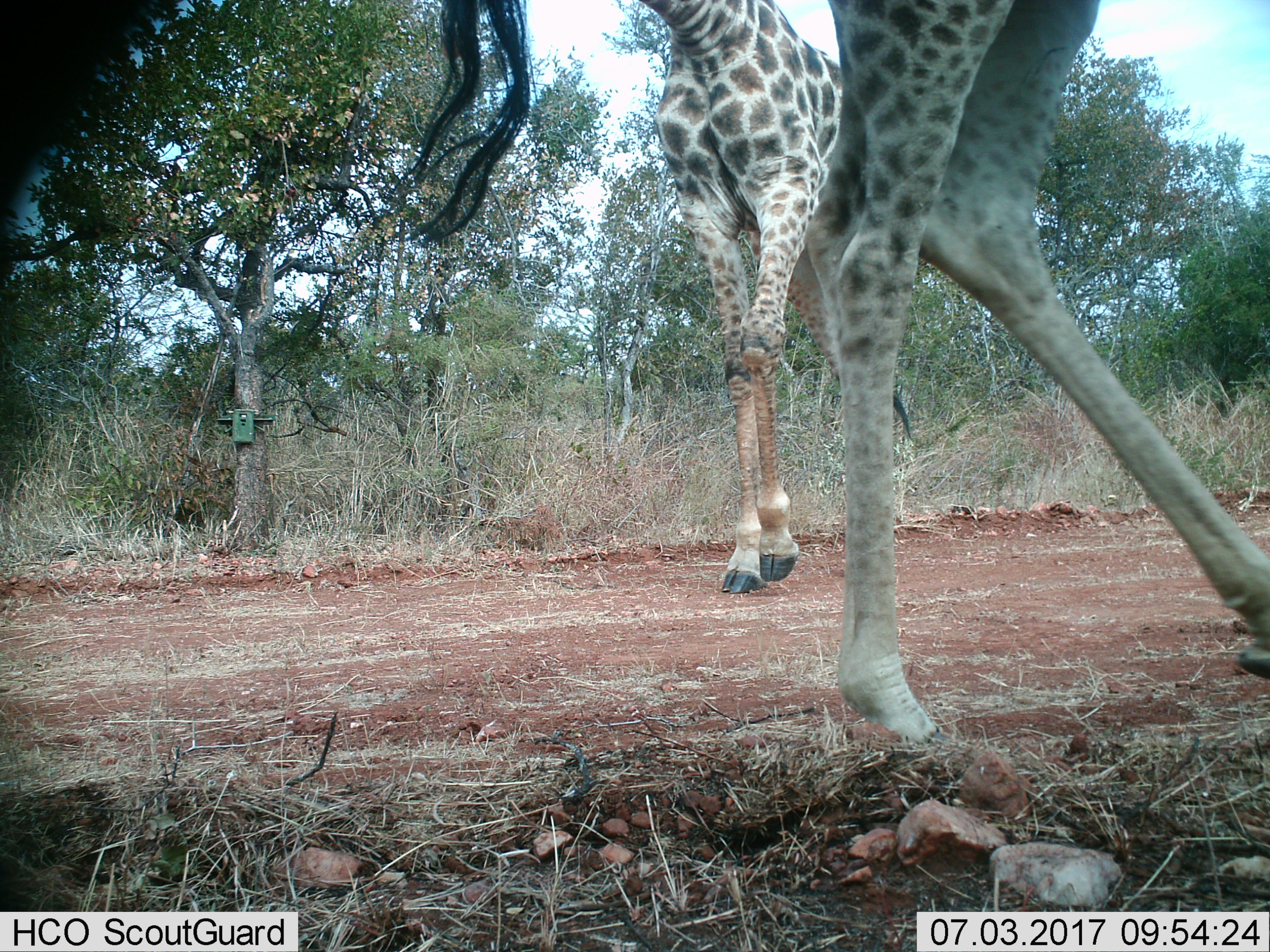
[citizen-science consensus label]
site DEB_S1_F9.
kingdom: Animalia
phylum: Chordata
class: Mammalia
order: Artiodactyla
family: Giraffidae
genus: Giraffa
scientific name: Giraffa camelopardalis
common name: giraffe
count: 2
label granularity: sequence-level